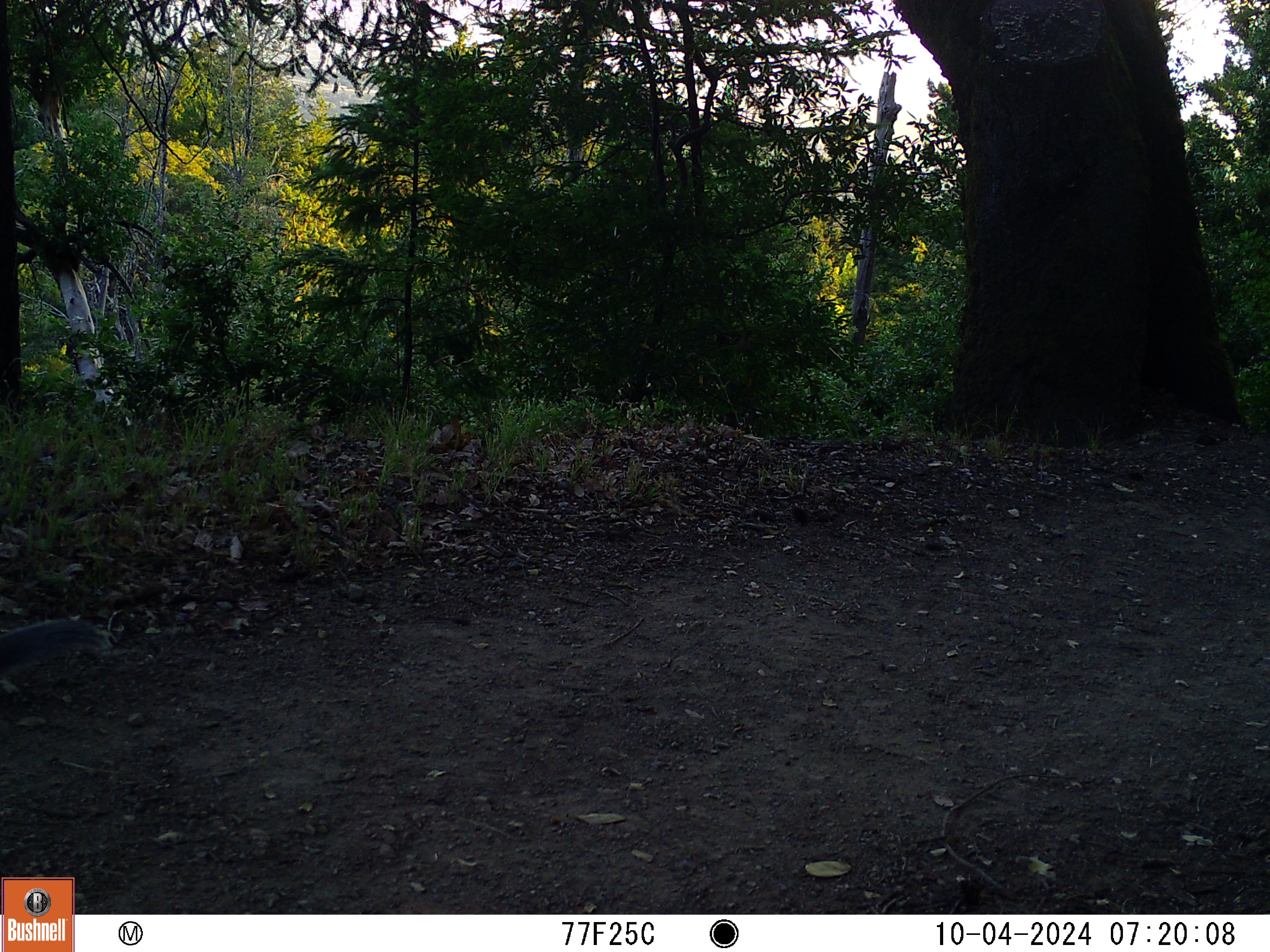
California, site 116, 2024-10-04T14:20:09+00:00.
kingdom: Animalia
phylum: Chordata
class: Mammalia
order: Rodentia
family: Sciuridae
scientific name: Sciuridae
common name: squirrel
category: unknown squirrel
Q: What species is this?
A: Unknown squirrel (squirrel) (Sciuridae).